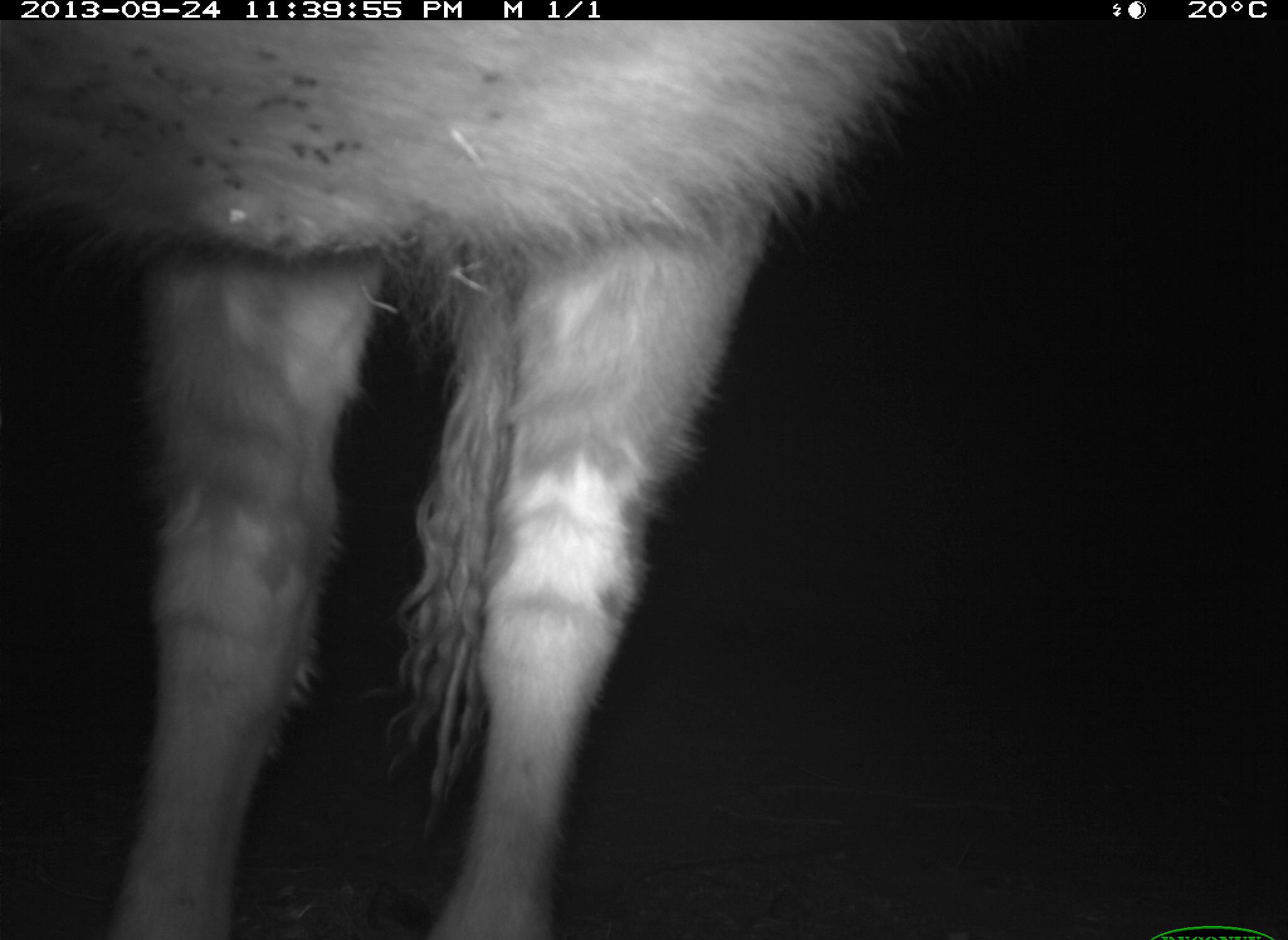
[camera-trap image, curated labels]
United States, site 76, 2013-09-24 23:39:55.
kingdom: Animalia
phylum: Chordata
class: Mammalia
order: Artiodactyla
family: Bovidae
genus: Bos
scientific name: Bos taurus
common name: cow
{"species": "cow (Bos taurus)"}